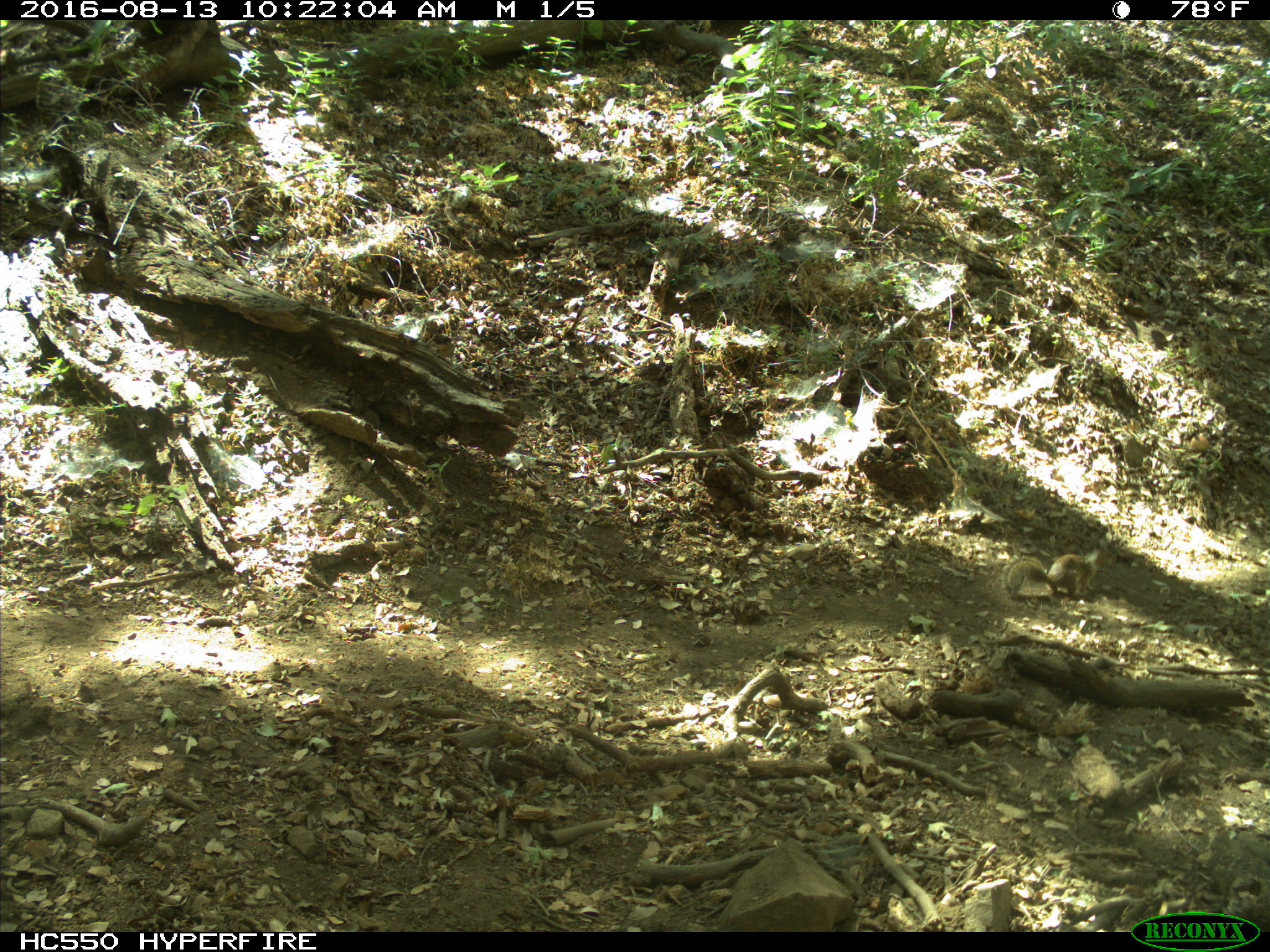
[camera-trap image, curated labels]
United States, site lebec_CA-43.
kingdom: Animalia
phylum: Chordata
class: Mammalia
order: Rodentia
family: Sciuridae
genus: Otospermophilus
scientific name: Otospermophilus beecheyi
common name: california ground squirrel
Otospermophilus beecheyi (california ground squirrel).